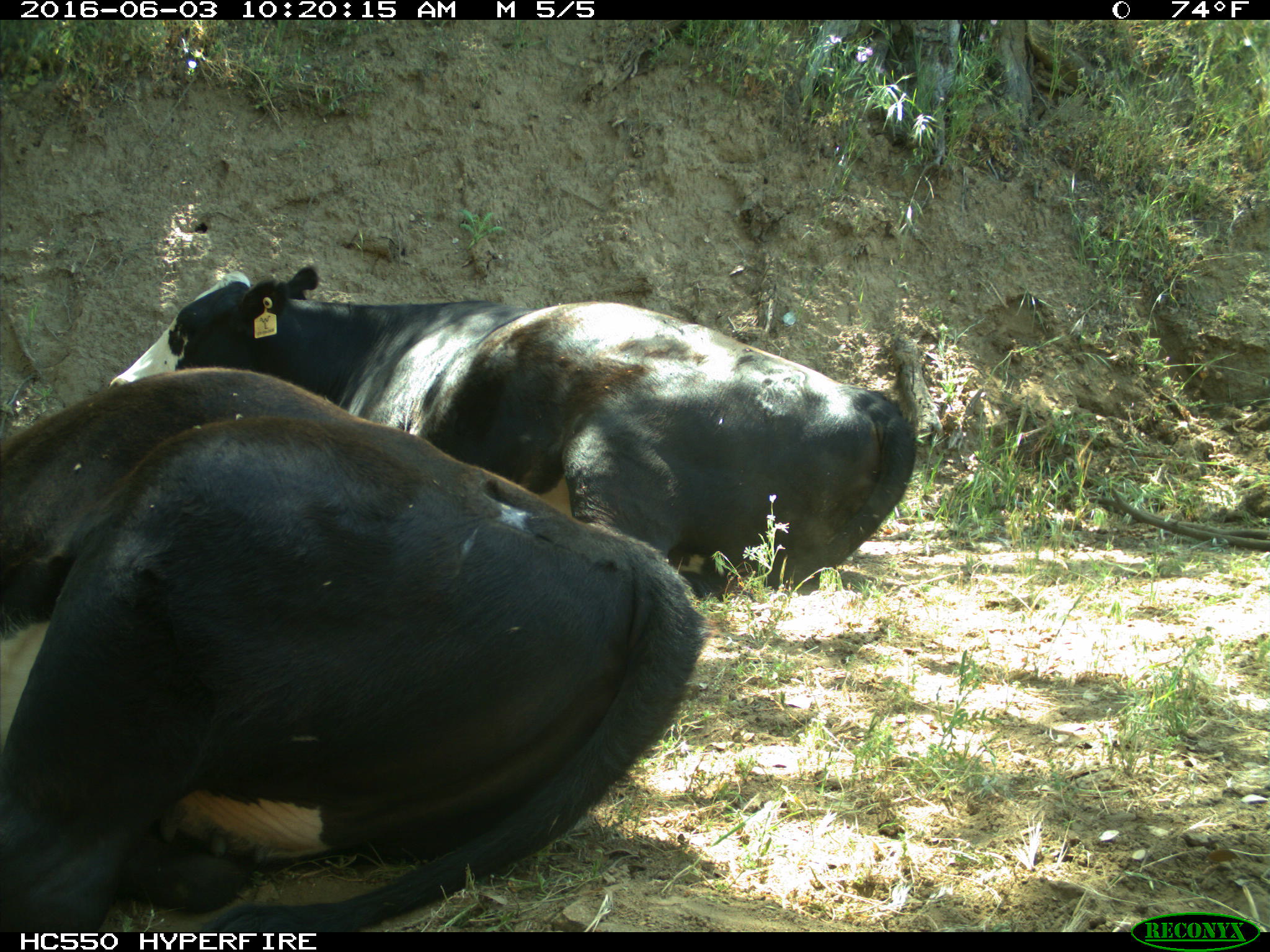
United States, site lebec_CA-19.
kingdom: Animalia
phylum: Chordata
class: Mammalia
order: Artiodactyla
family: Bovidae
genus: Bos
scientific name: Bos taurus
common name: domestic cow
Bos taurus (domestic cow).